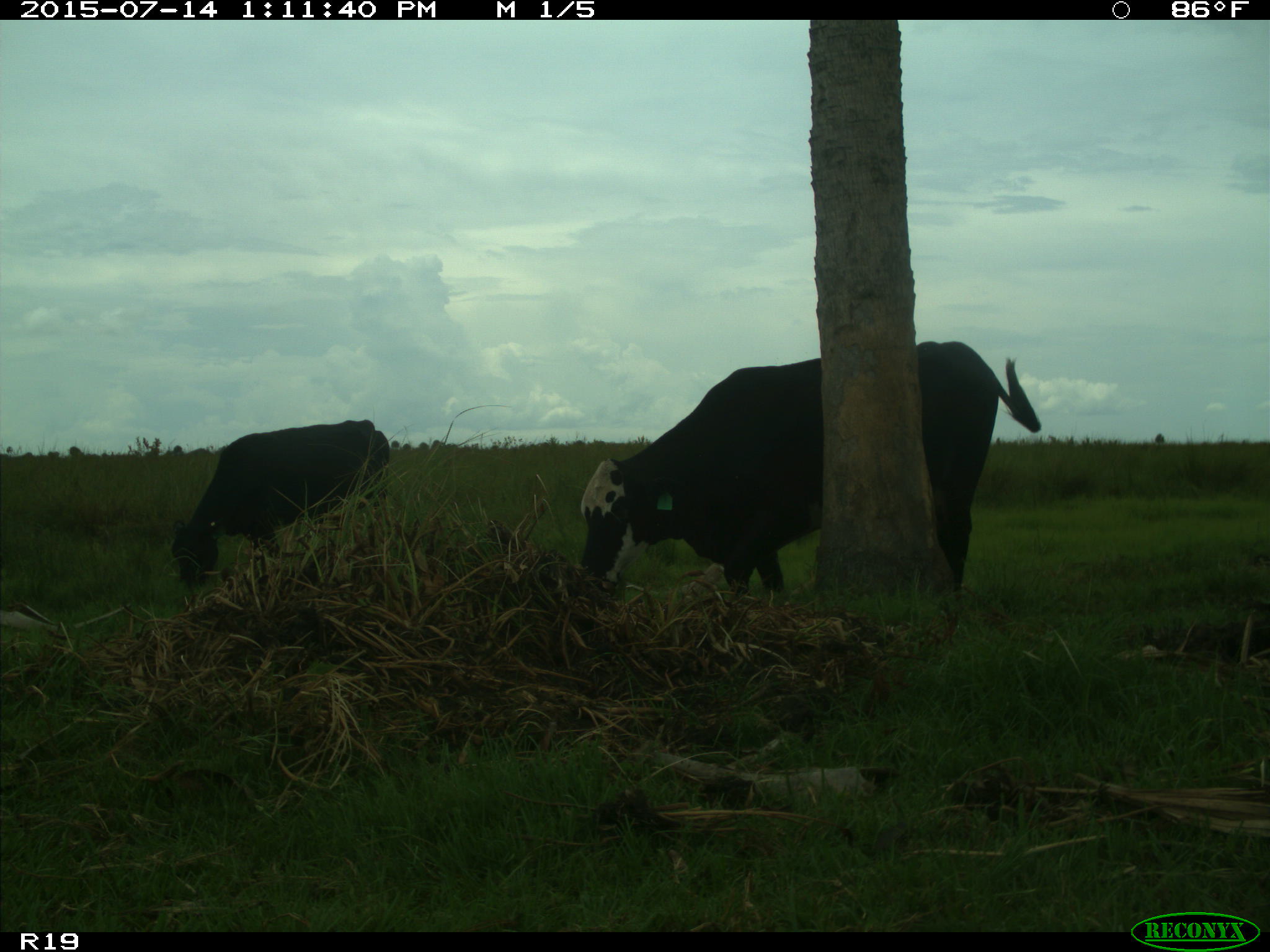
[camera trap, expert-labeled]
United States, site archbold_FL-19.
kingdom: Animalia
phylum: Chordata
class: Mammalia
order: Artiodactyla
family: Bovidae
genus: Bos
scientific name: Bos taurus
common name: domestic cow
Bos taurus (domestic cow).